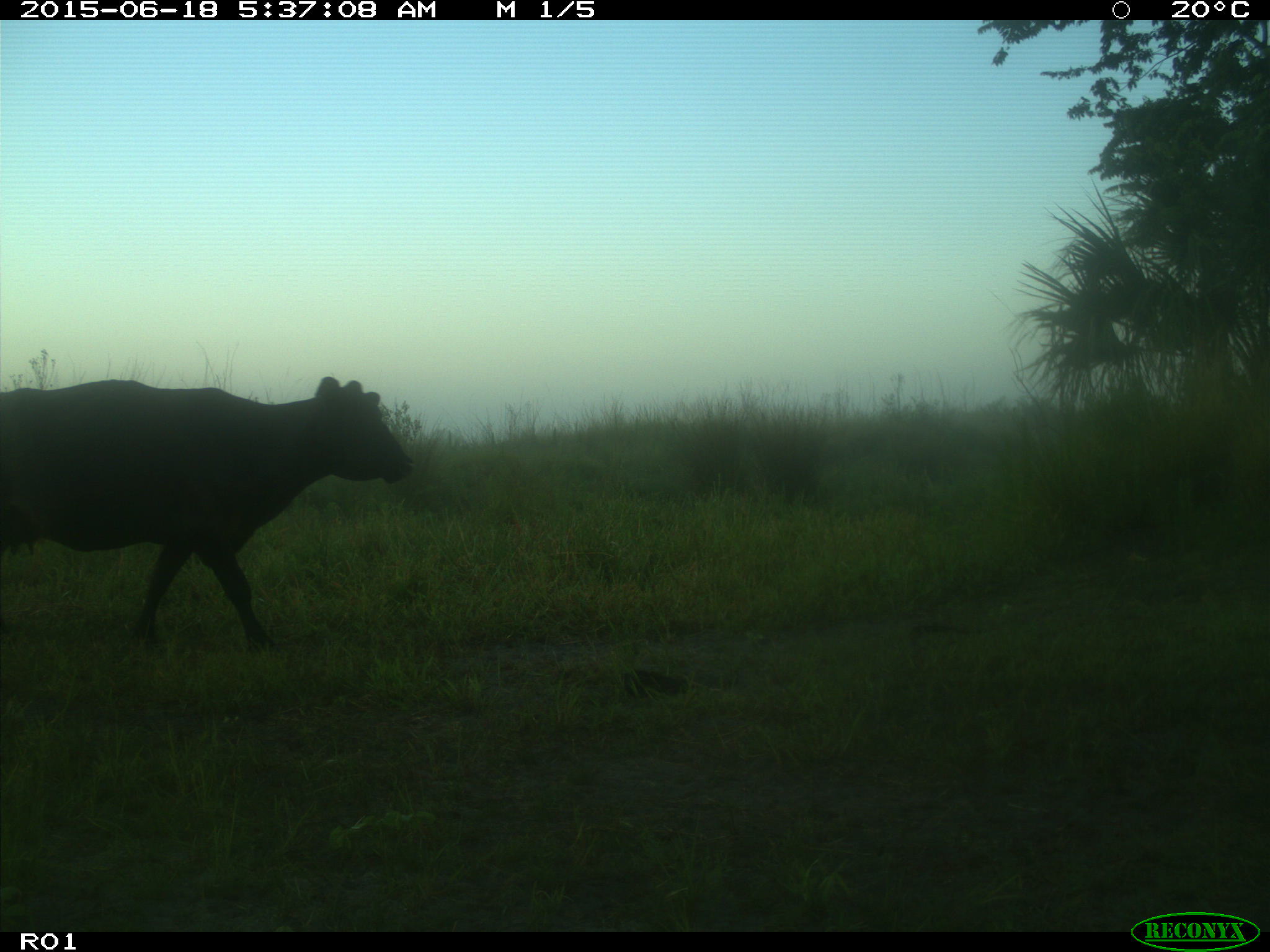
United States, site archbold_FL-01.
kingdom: Animalia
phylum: Chordata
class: Mammalia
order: Artiodactyla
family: Bovidae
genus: Bos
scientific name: Bos taurus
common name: domestic cow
Bos taurus (domestic cow).